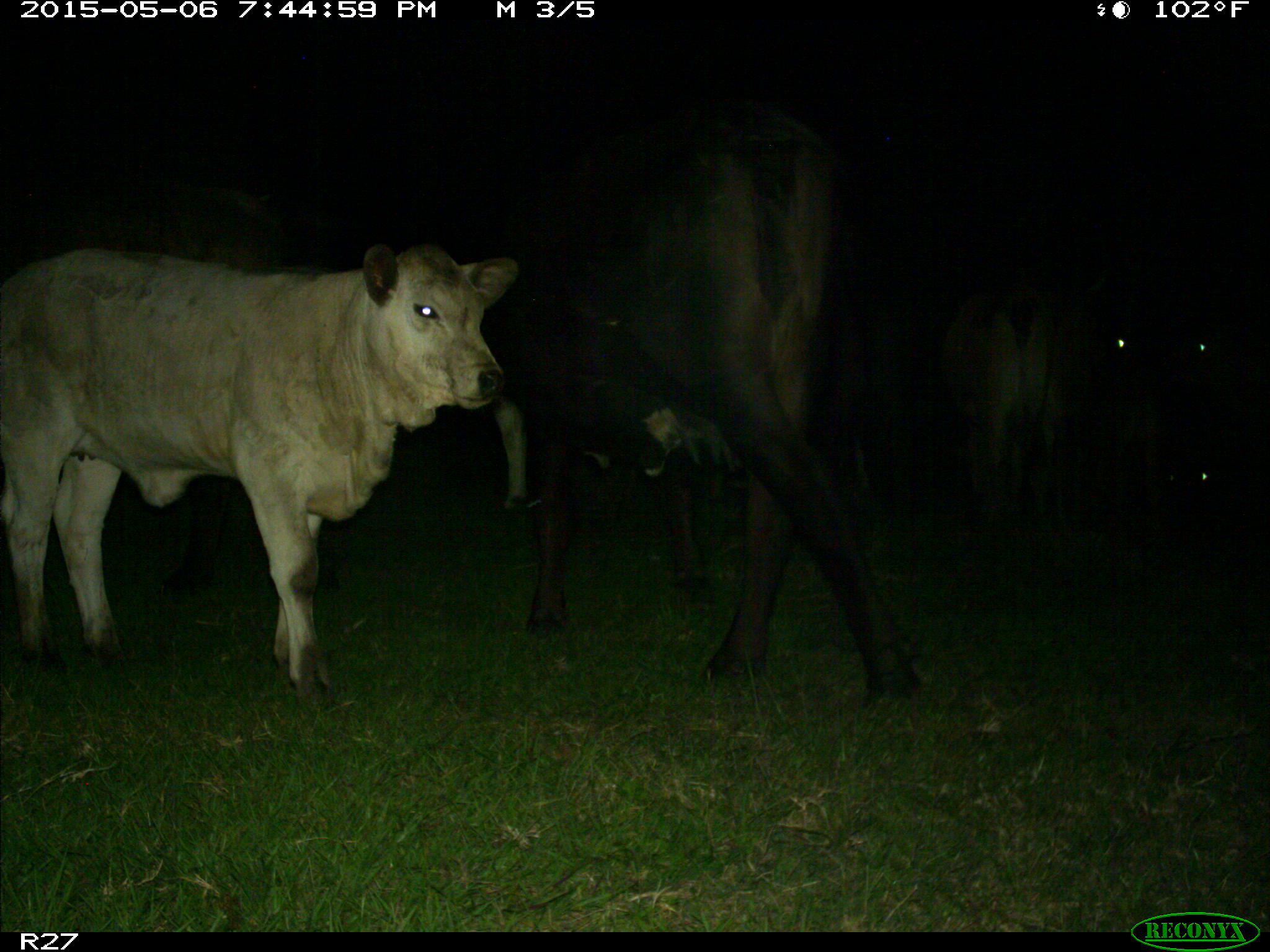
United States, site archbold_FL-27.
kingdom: Animalia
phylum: Chordata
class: Mammalia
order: Artiodactyla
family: Bovidae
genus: Bos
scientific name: Bos taurus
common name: domestic cow